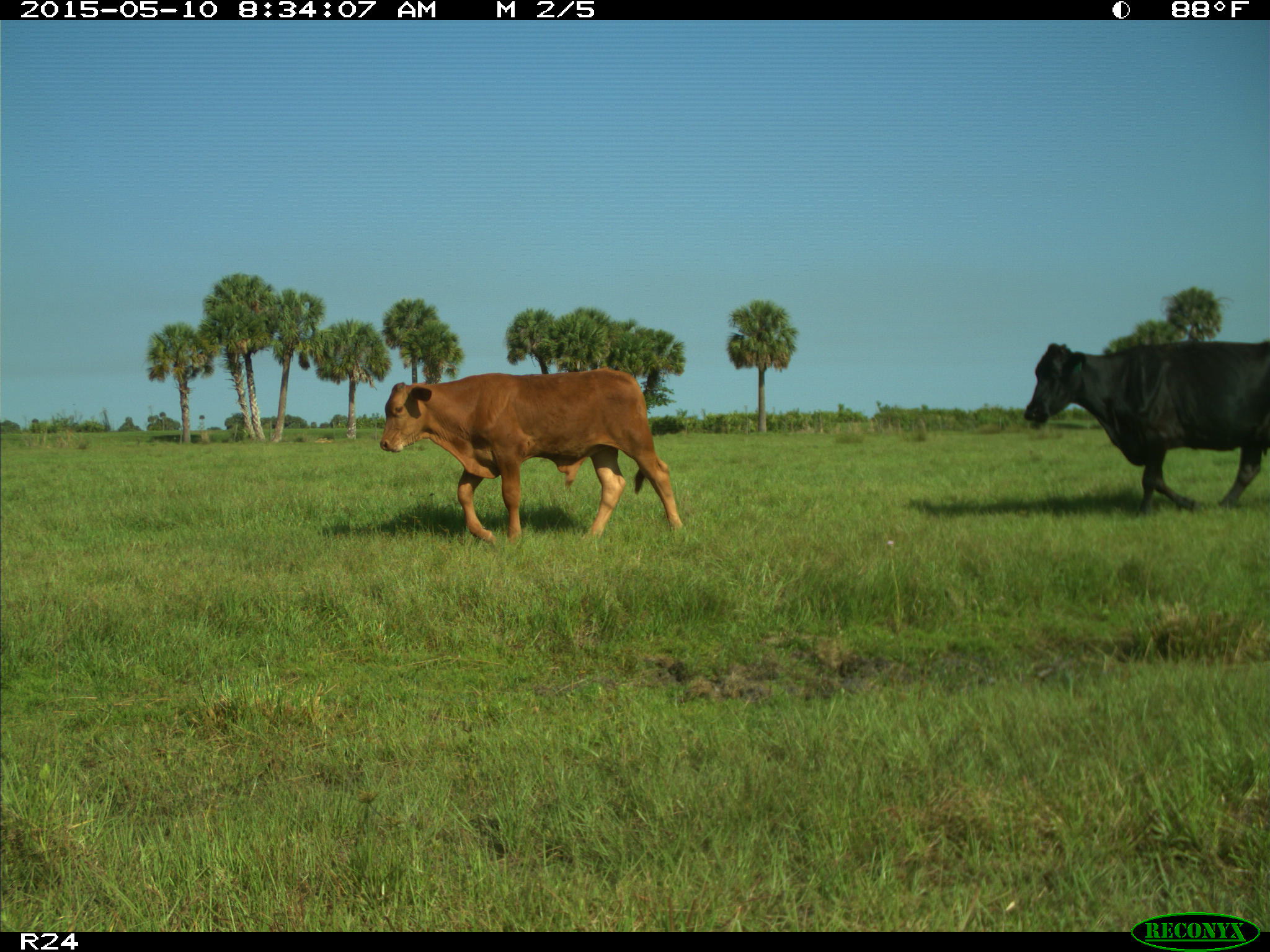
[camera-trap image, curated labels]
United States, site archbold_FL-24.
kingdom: Animalia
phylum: Chordata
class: Mammalia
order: Artiodactyla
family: Bovidae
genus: Bos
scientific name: Bos taurus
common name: domestic cow